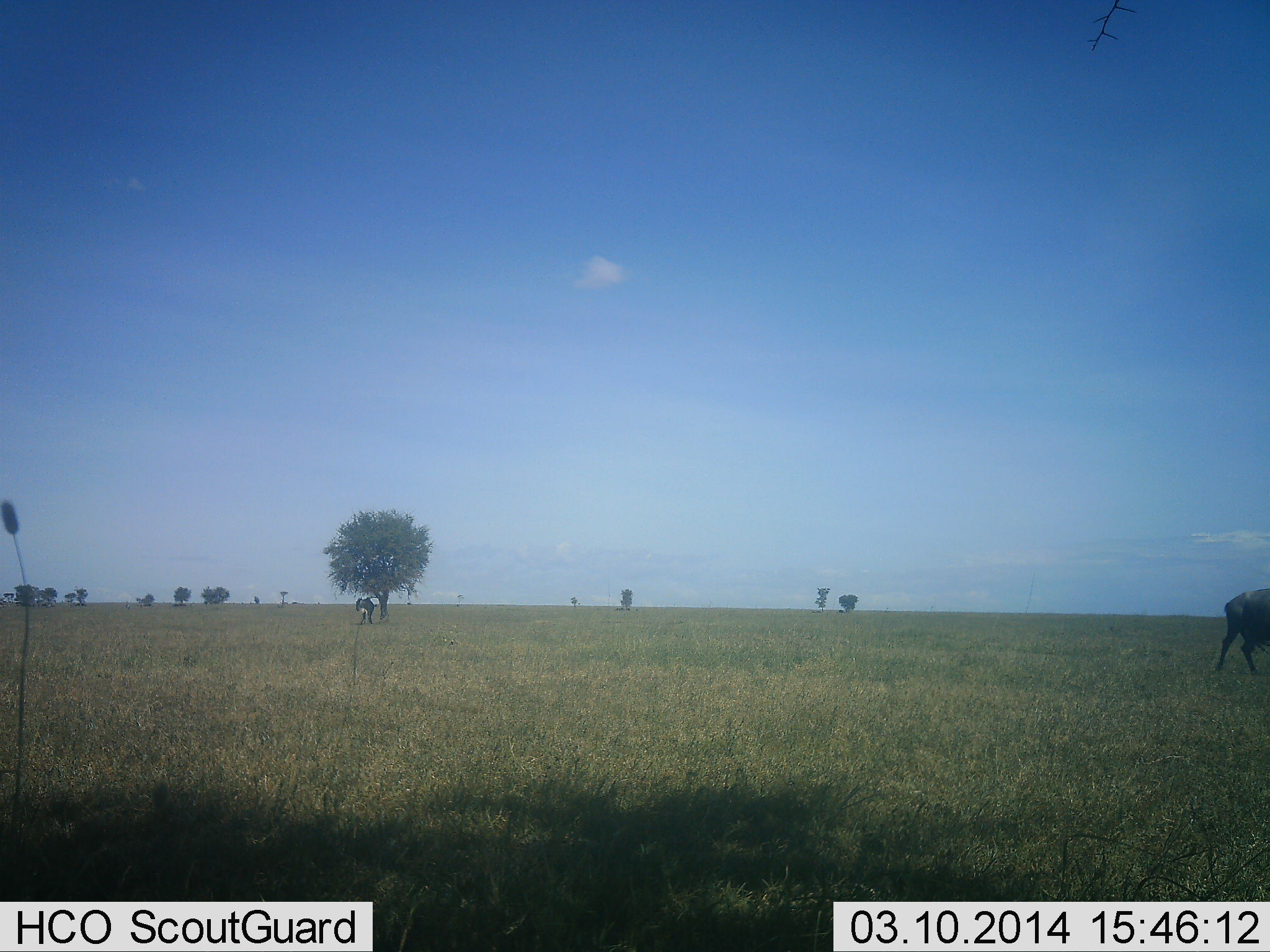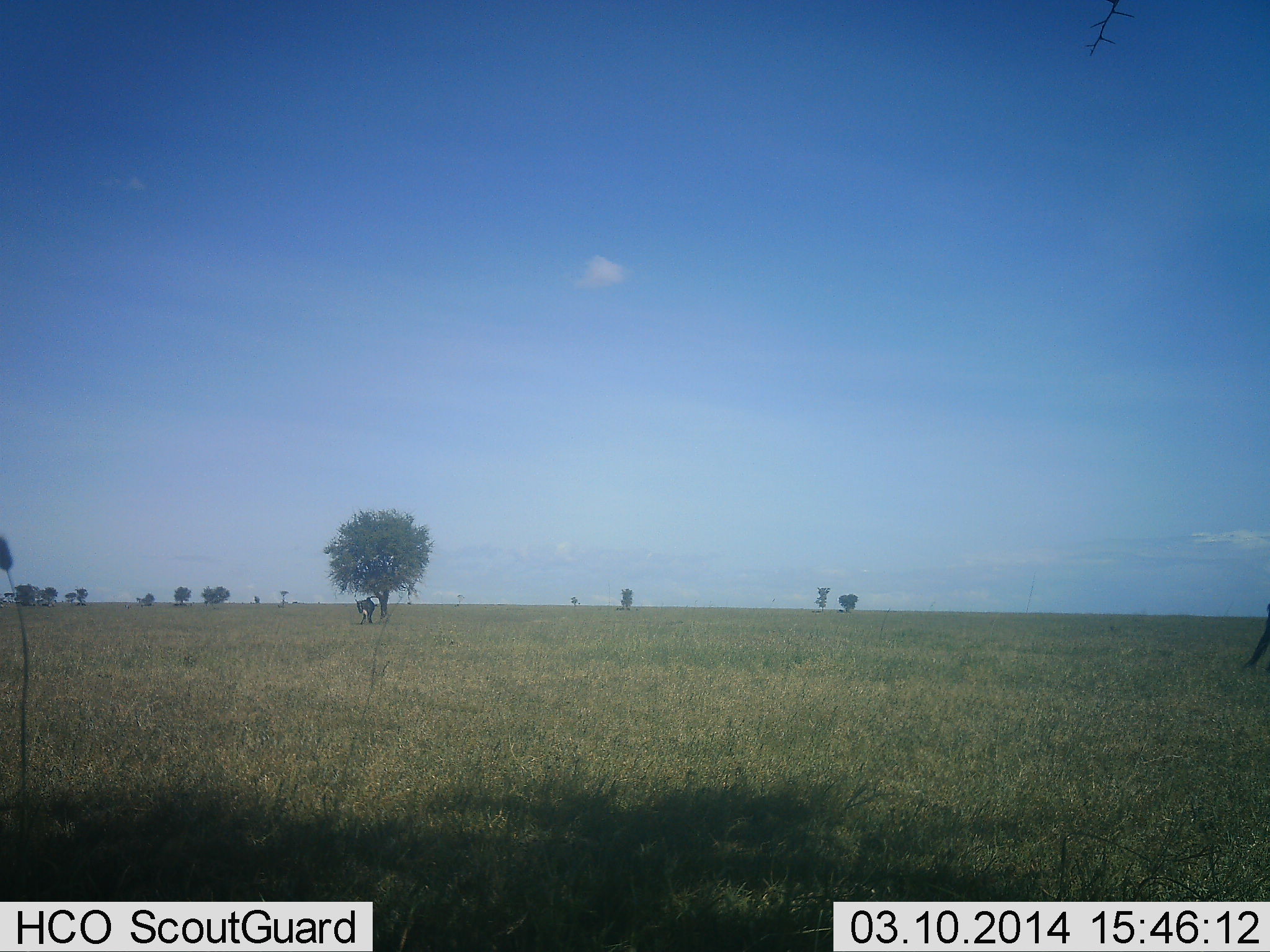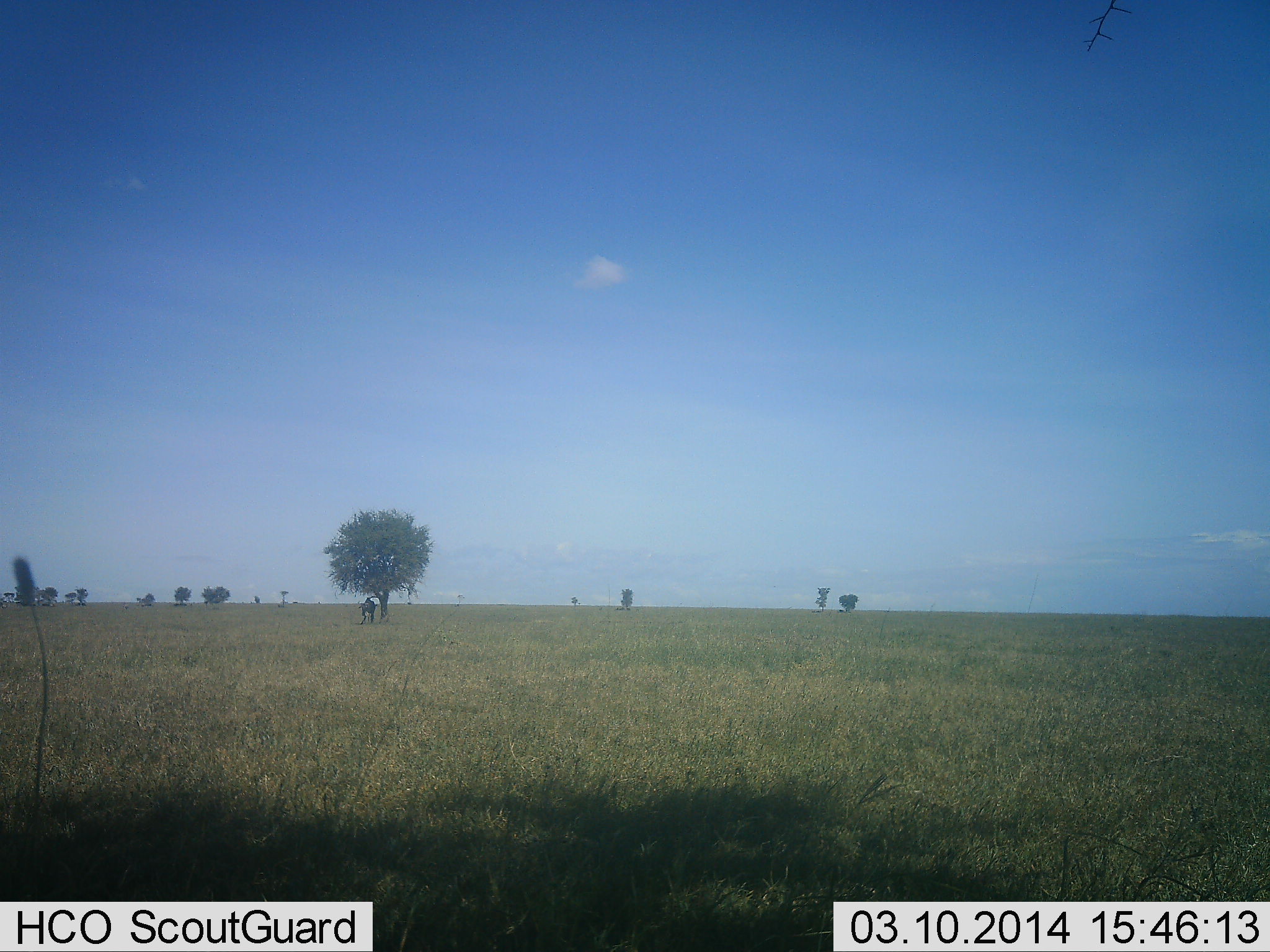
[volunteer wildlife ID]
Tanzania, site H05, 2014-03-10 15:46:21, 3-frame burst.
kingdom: Animalia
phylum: Chordata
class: Mammalia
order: Artiodactyla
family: Bovidae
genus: Connochaetes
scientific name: Connochaetes taurinus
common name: blue wildebeest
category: wildebeest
Wildebeest (blue wildebeest) (Connochaetes taurinus), count 2. Behavior (volunteer vote fractions): standing 64%, resting 0%, moving 100%, interacting 0%. Young present (vote fraction): 0%. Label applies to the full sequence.